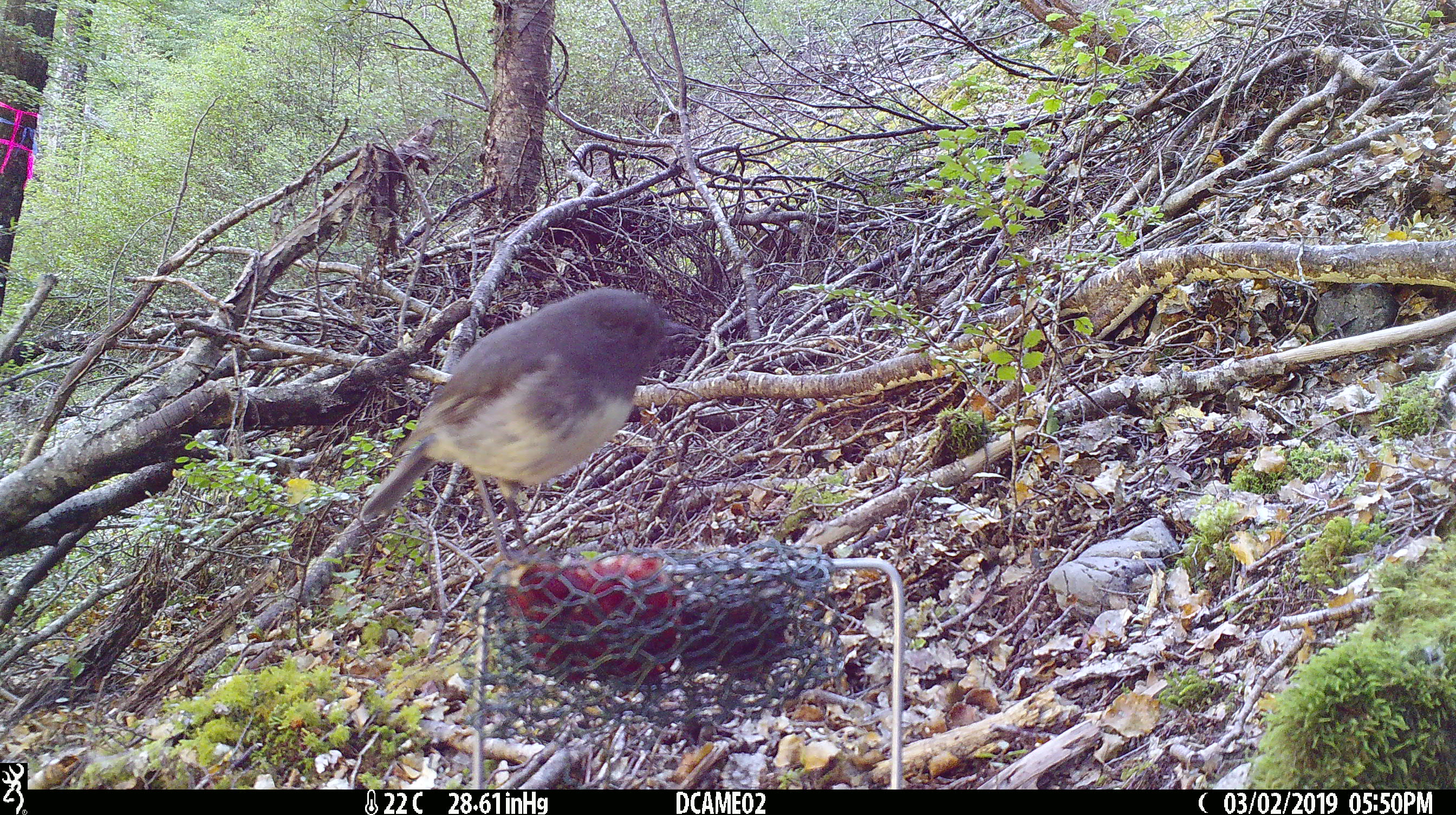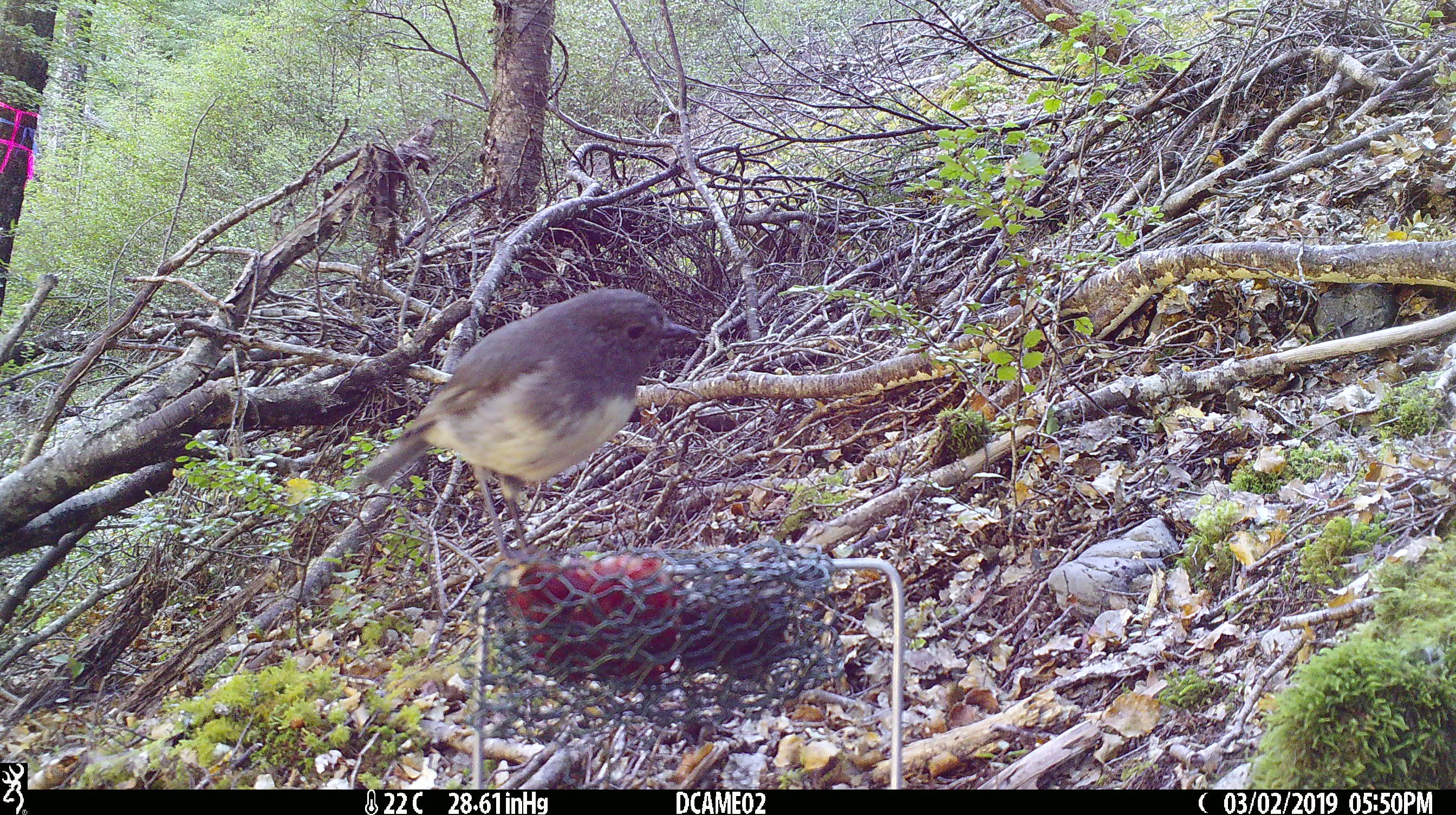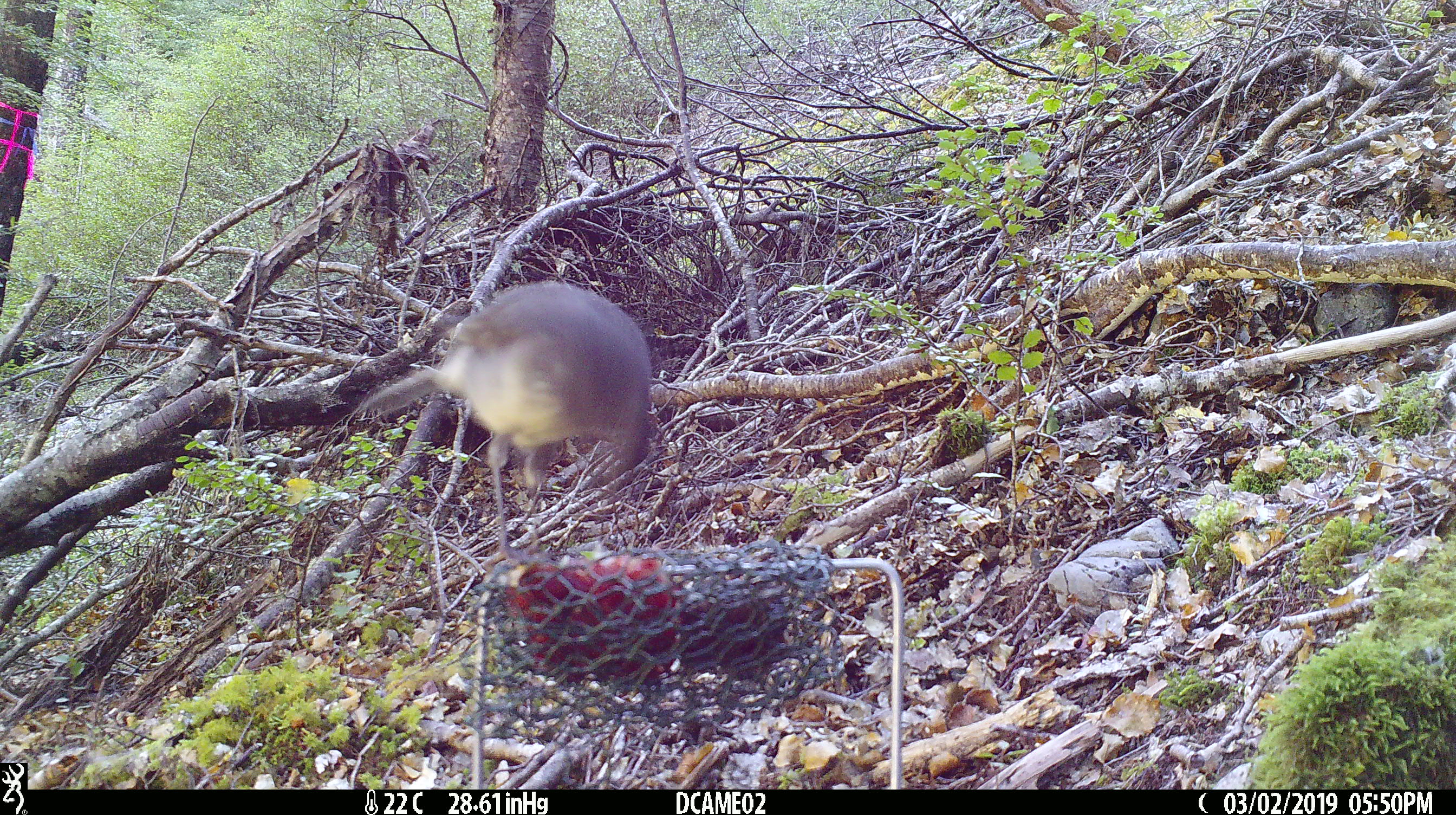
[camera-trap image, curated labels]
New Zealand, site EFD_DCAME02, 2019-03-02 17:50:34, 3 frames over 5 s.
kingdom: Animalia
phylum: Chordata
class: Aves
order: Passeriformes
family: Petroicidae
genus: Petroica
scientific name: Petroica australis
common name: new zealand robin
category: robin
Robin (new zealand robin) (Petroica australis).